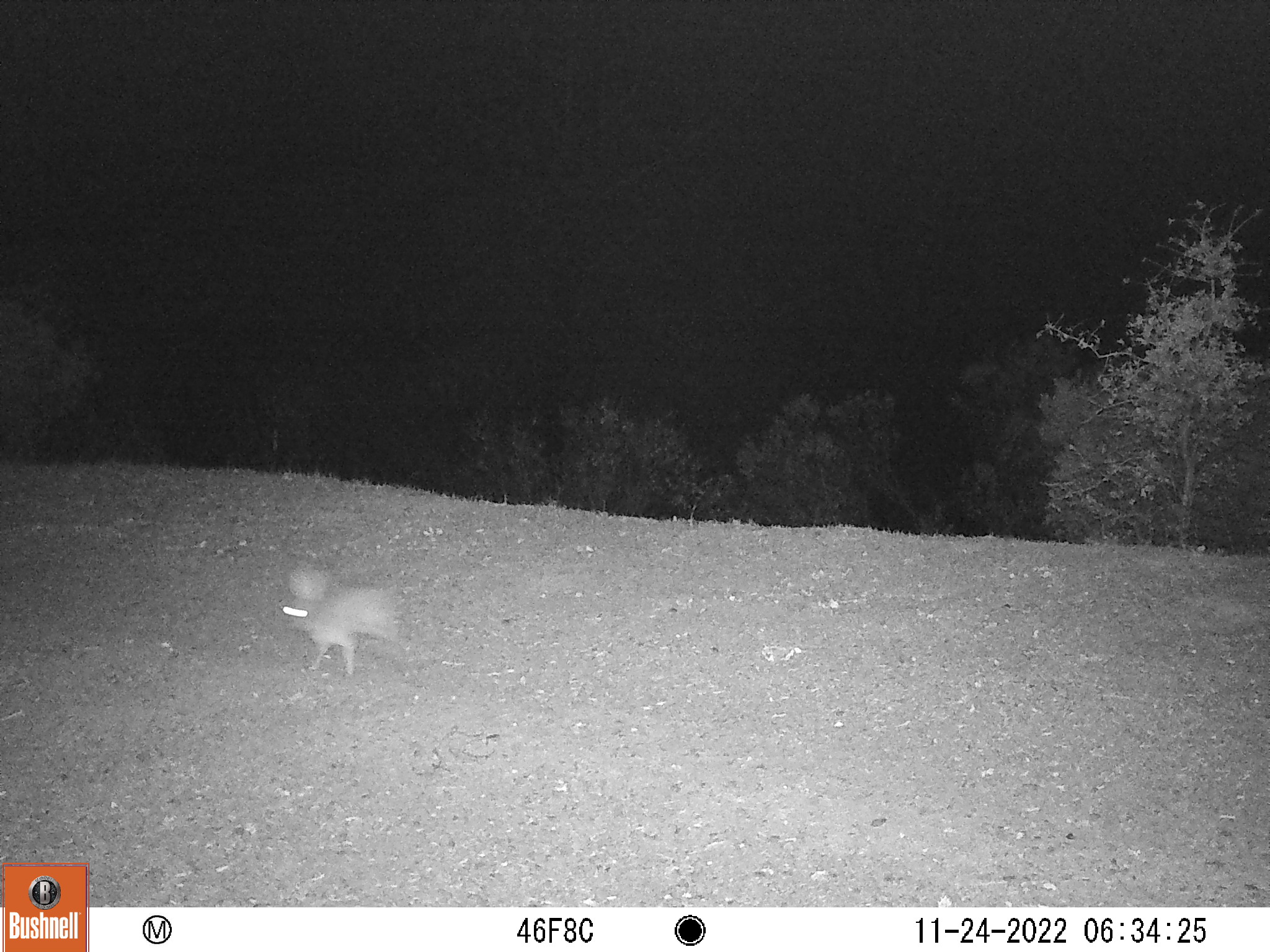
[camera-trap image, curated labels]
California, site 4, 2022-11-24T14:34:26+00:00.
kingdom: Animalia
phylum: Chordata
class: Mammalia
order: Lagomorpha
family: Leporidae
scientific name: Leporidae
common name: rabbit